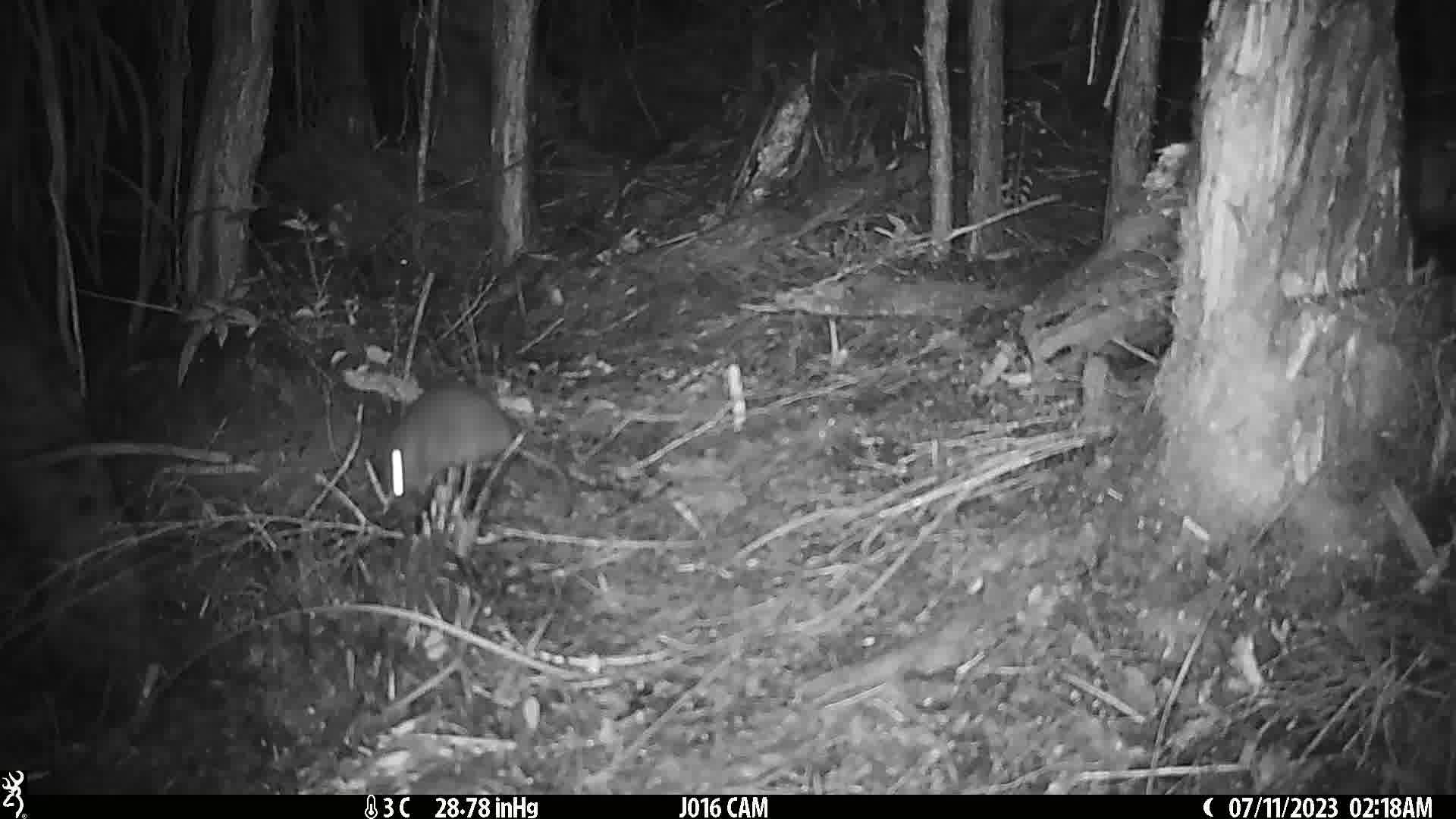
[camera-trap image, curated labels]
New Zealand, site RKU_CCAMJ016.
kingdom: Animalia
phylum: Chordata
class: Mammalia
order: Rodentia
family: Muridae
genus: Rattus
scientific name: Rattus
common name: rat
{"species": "rat (Rattus)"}